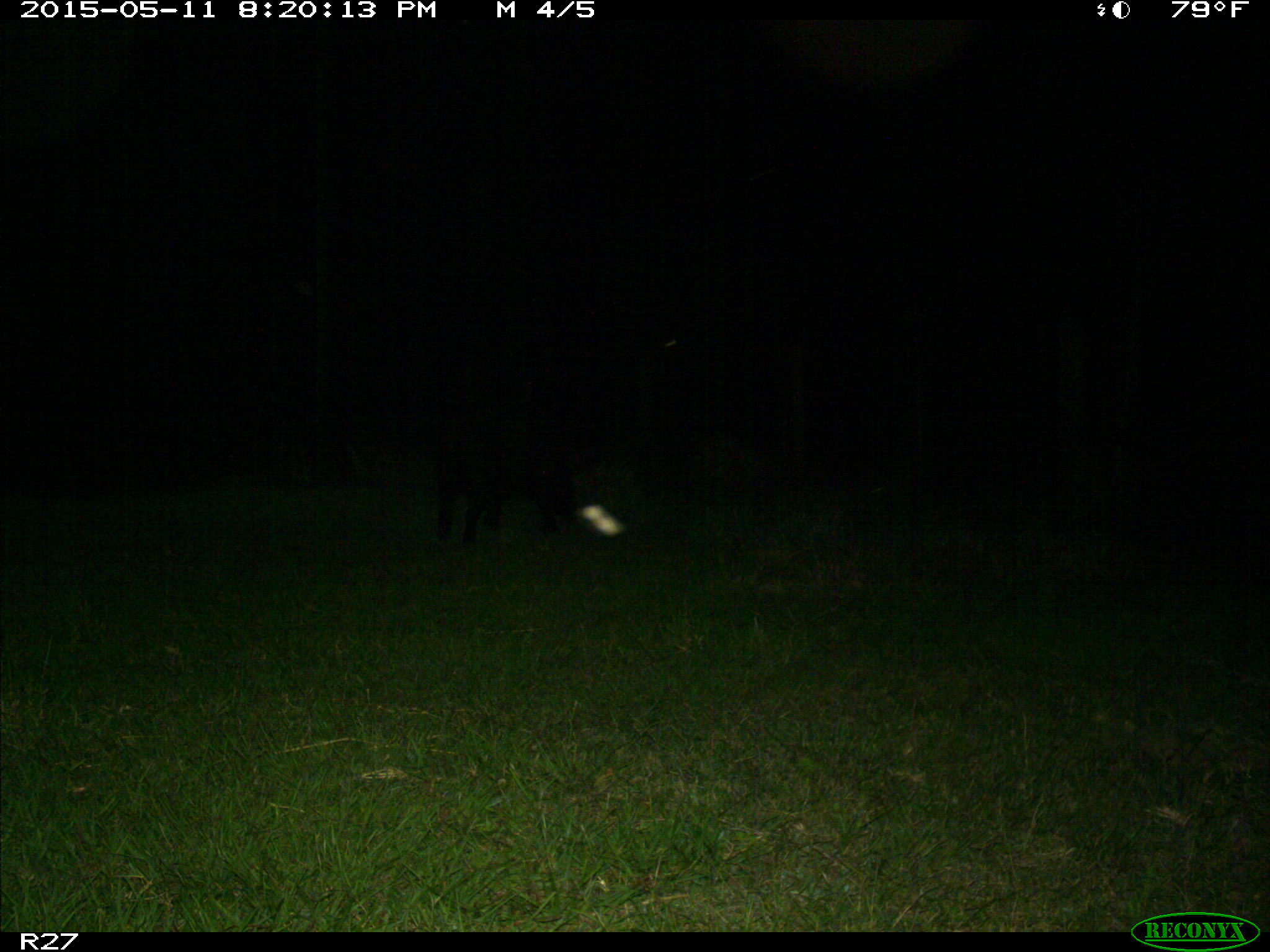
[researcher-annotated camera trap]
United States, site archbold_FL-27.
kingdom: Animalia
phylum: Chordata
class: Mammalia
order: Artiodactyla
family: Suidae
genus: Sus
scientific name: Sus scrofa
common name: wild boar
Sus scrofa (wild boar).